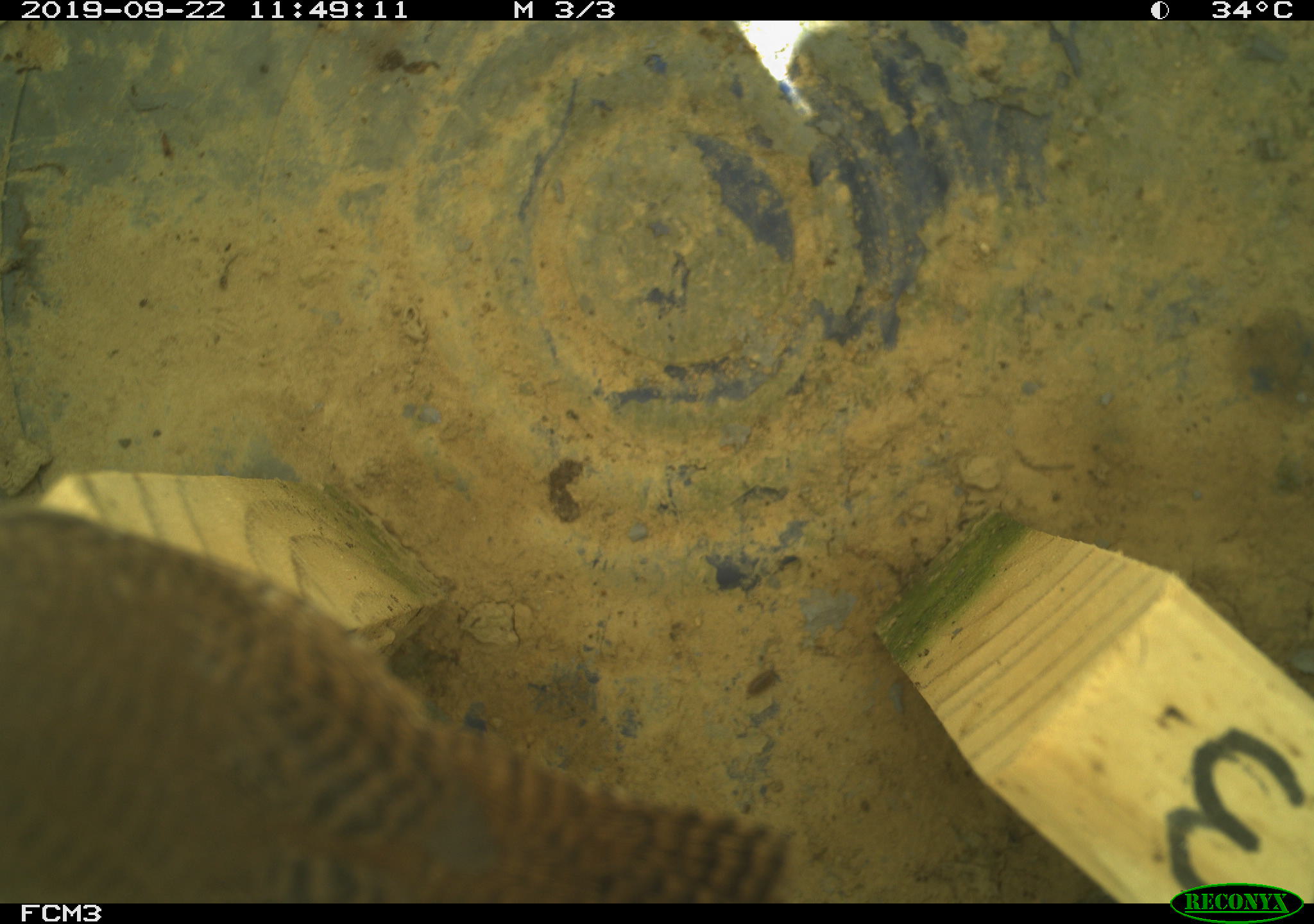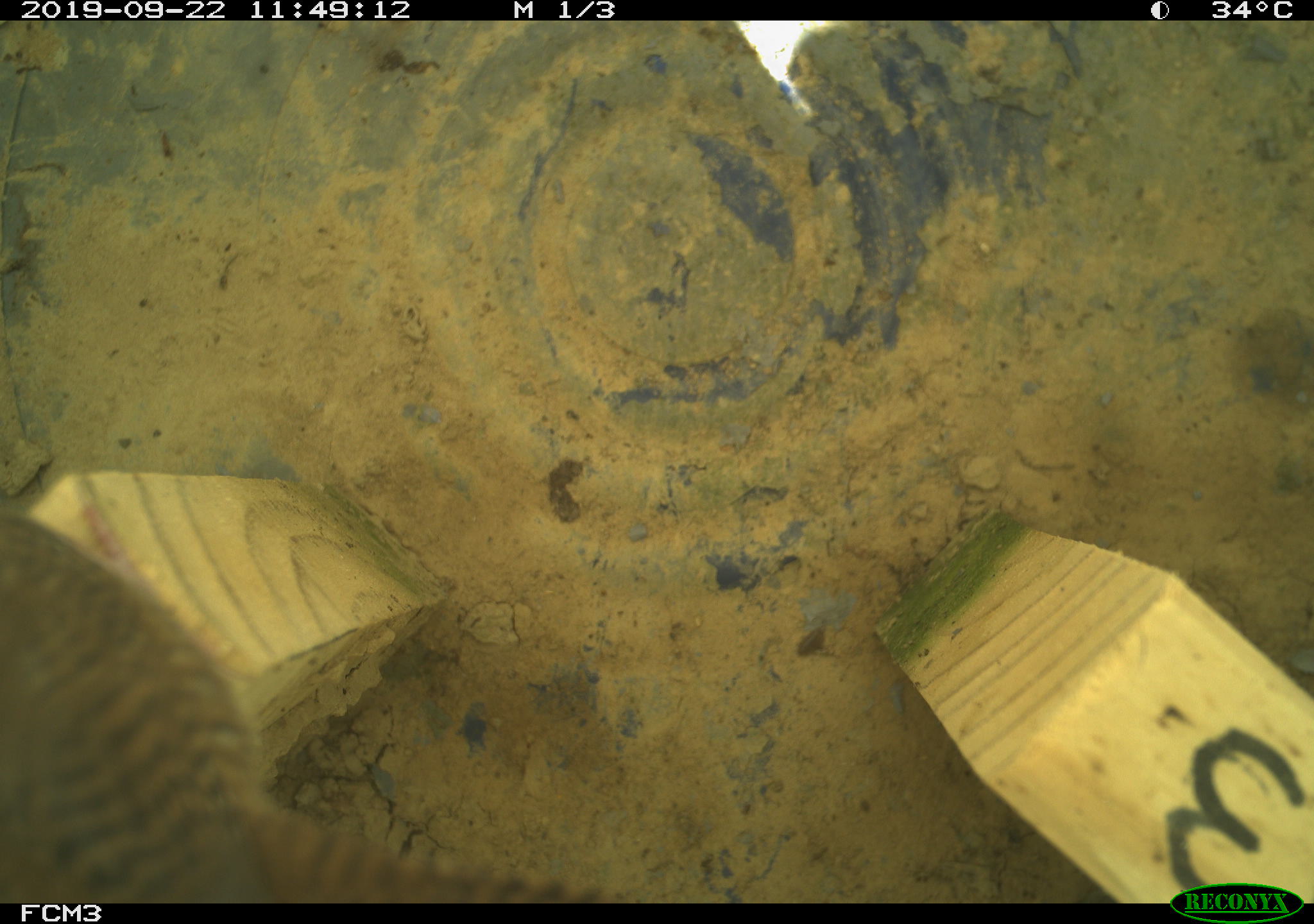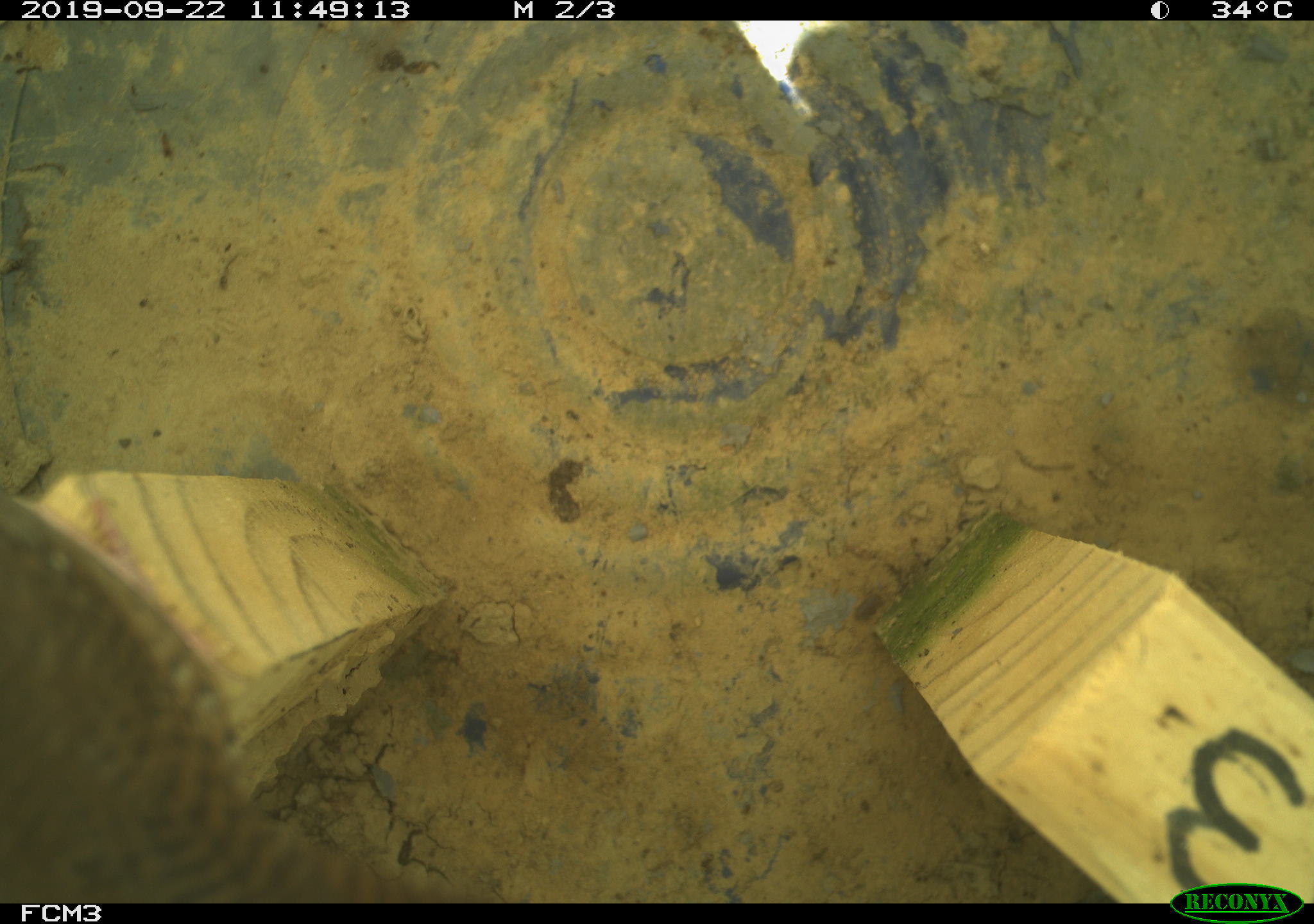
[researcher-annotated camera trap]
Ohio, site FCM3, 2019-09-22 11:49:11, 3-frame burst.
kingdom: Animalia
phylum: Chordata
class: Aves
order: Passeriformes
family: Troglodytidae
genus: Troglodytes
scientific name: Troglodytes aedon aedon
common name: northern house wren